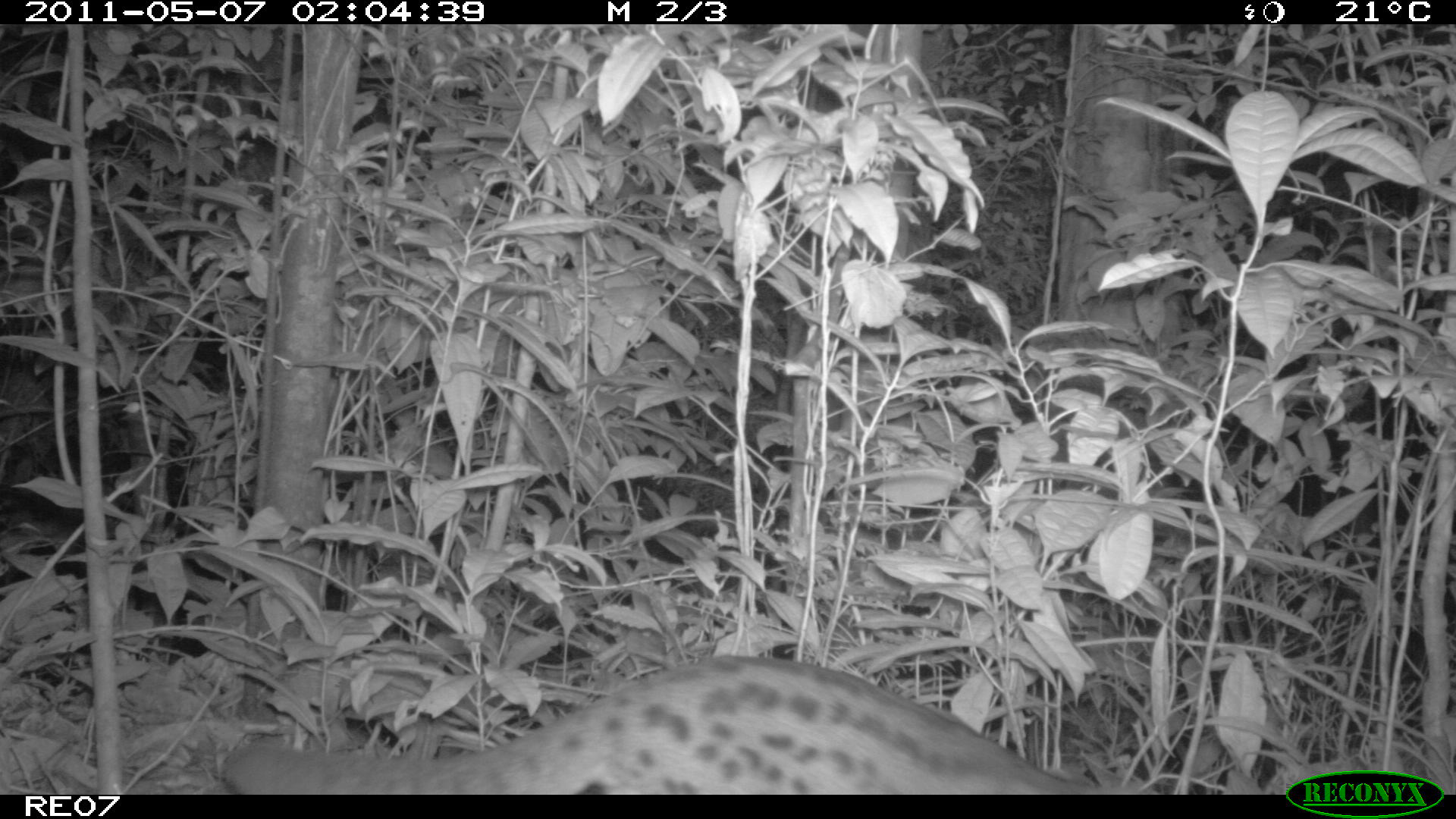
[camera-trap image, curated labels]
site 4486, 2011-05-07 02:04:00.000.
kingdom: Animalia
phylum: Chordata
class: Mammalia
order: Carnivora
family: Eupleridae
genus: Fossa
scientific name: Fossa fossana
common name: fanaloka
Fossa fossana (fanaloka), count 1.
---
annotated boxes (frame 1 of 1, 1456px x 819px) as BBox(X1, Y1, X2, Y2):
fossa fossana: BBox(189, 649, 1167, 795)